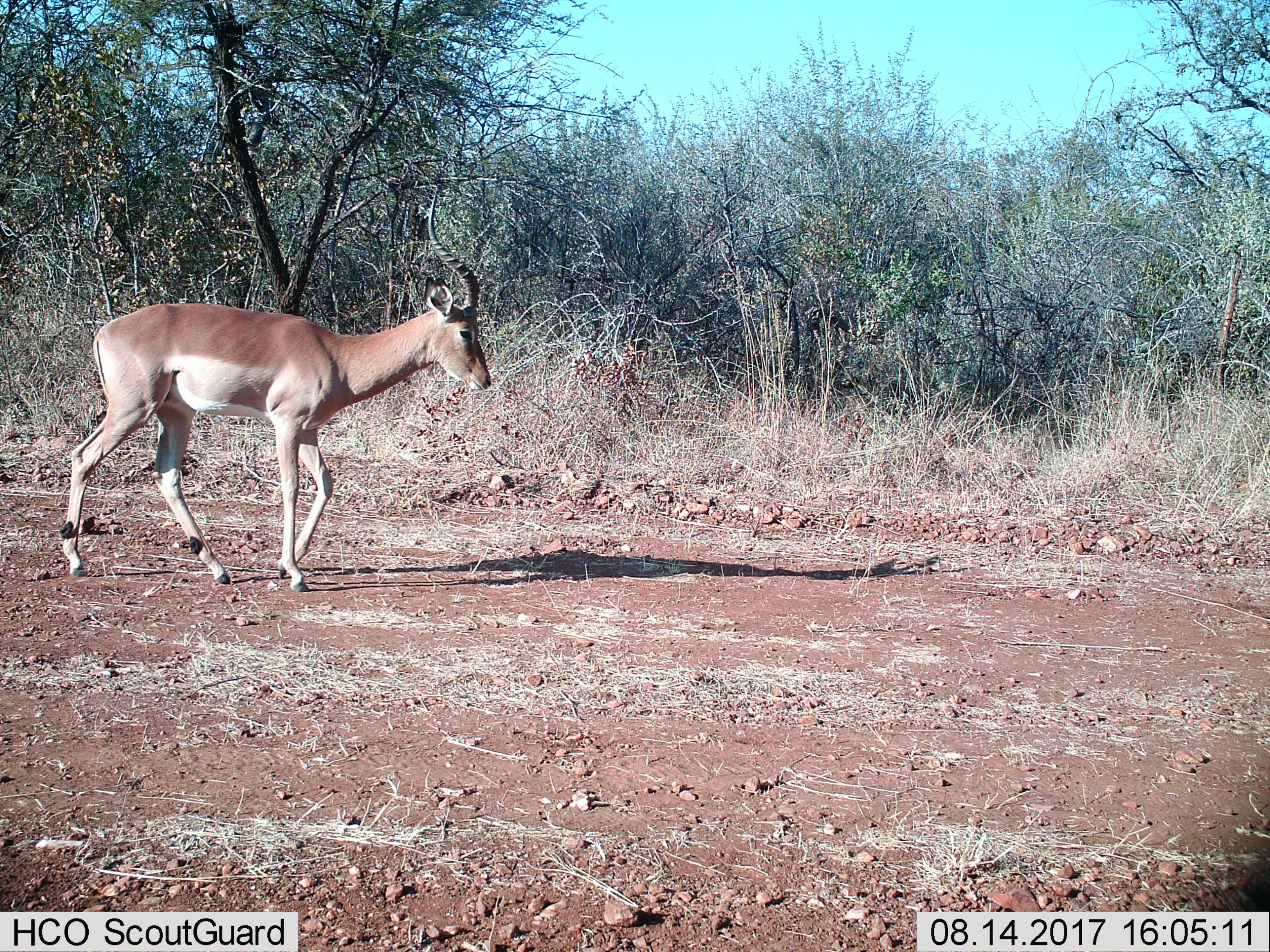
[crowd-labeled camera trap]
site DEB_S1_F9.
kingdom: Animalia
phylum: Chordata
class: Mammalia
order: Artiodactyla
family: Bovidae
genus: Aepyceros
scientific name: Aepyceros melampus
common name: impala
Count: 1.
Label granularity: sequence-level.